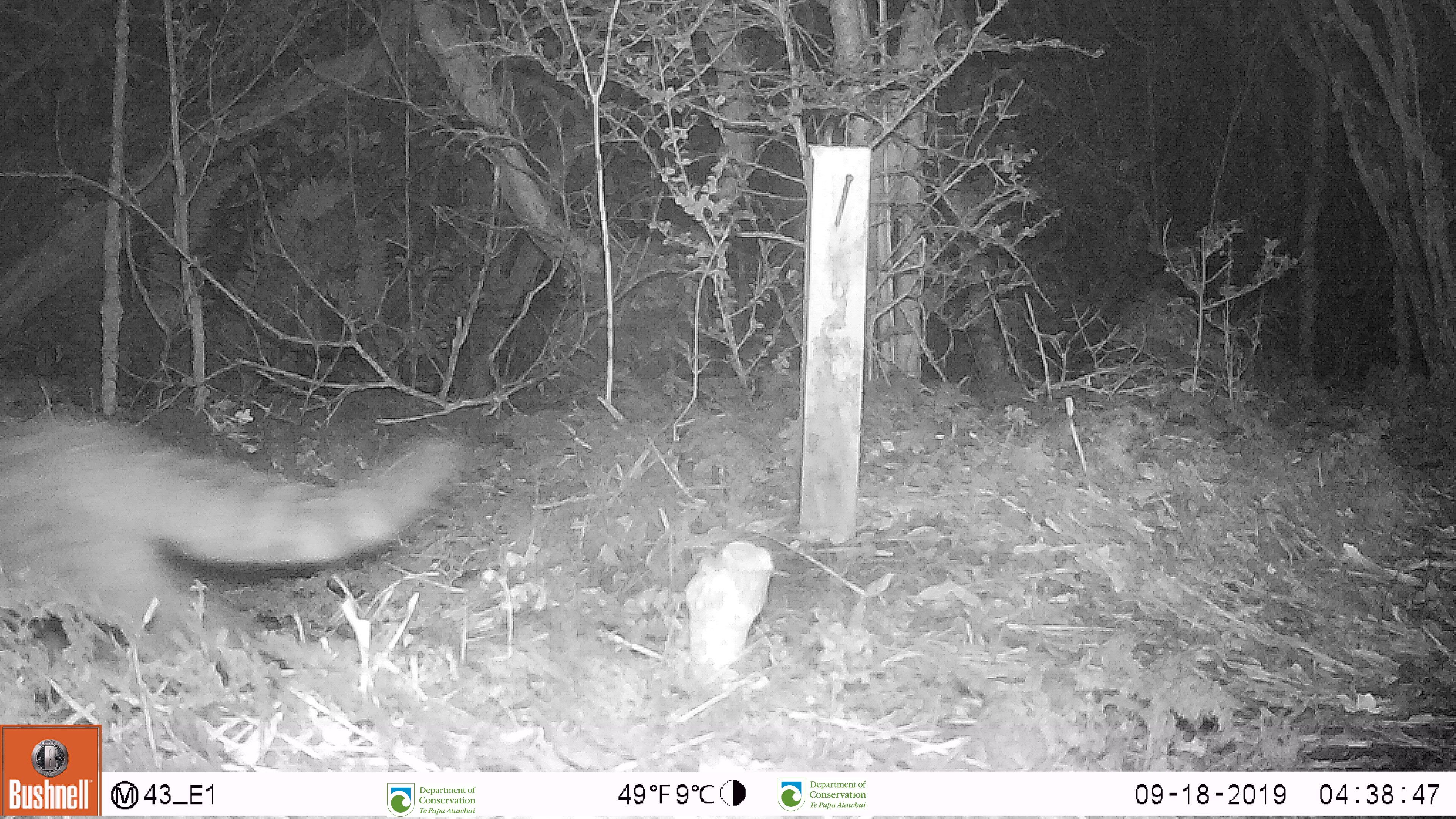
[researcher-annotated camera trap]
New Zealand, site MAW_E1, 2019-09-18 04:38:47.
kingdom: Animalia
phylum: Chordata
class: Mammalia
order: Carnivora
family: Felidae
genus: Felis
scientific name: Felis catus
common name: domestic cat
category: cat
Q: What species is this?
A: Cat (domestic cat) (Felis catus).